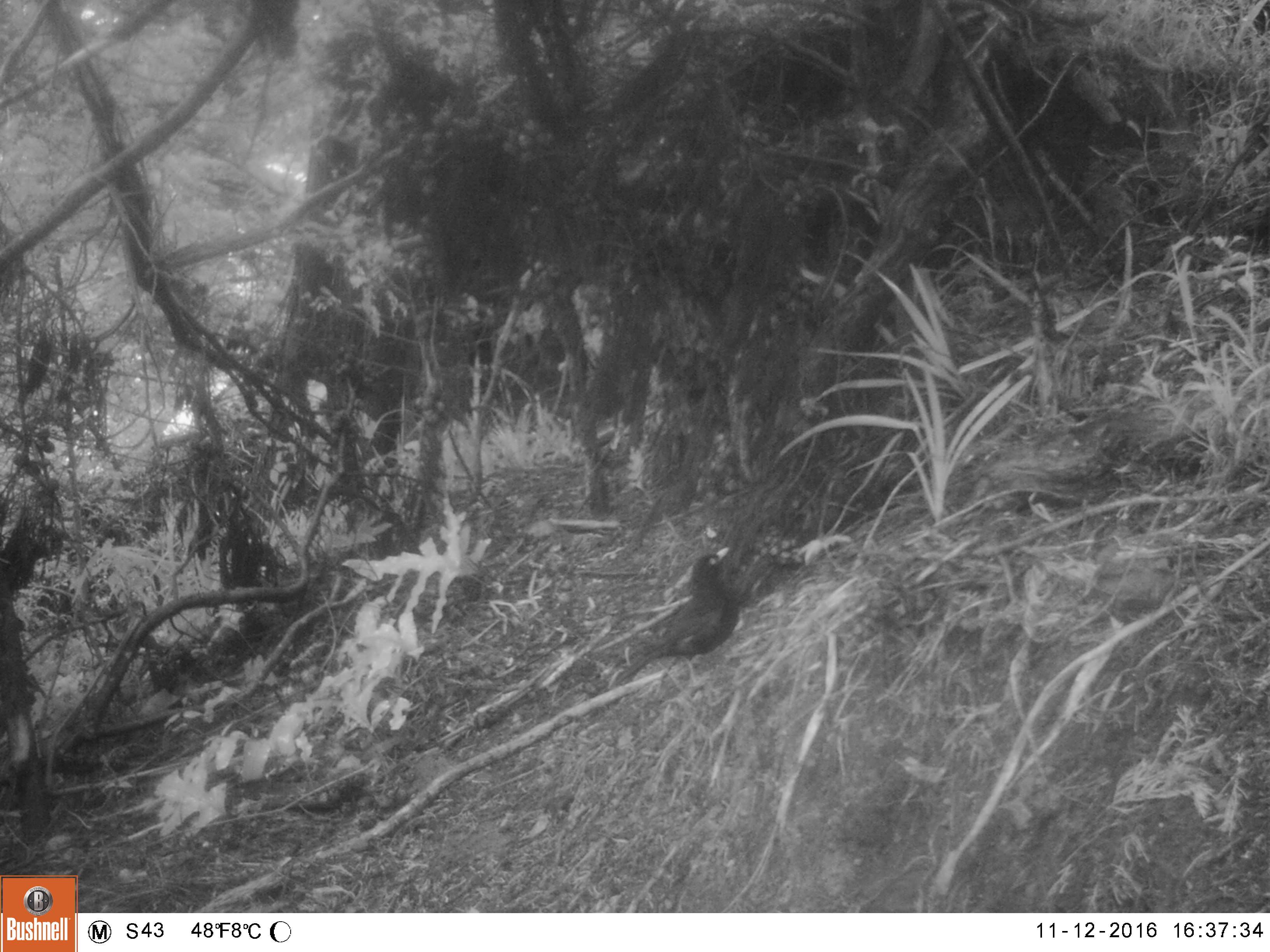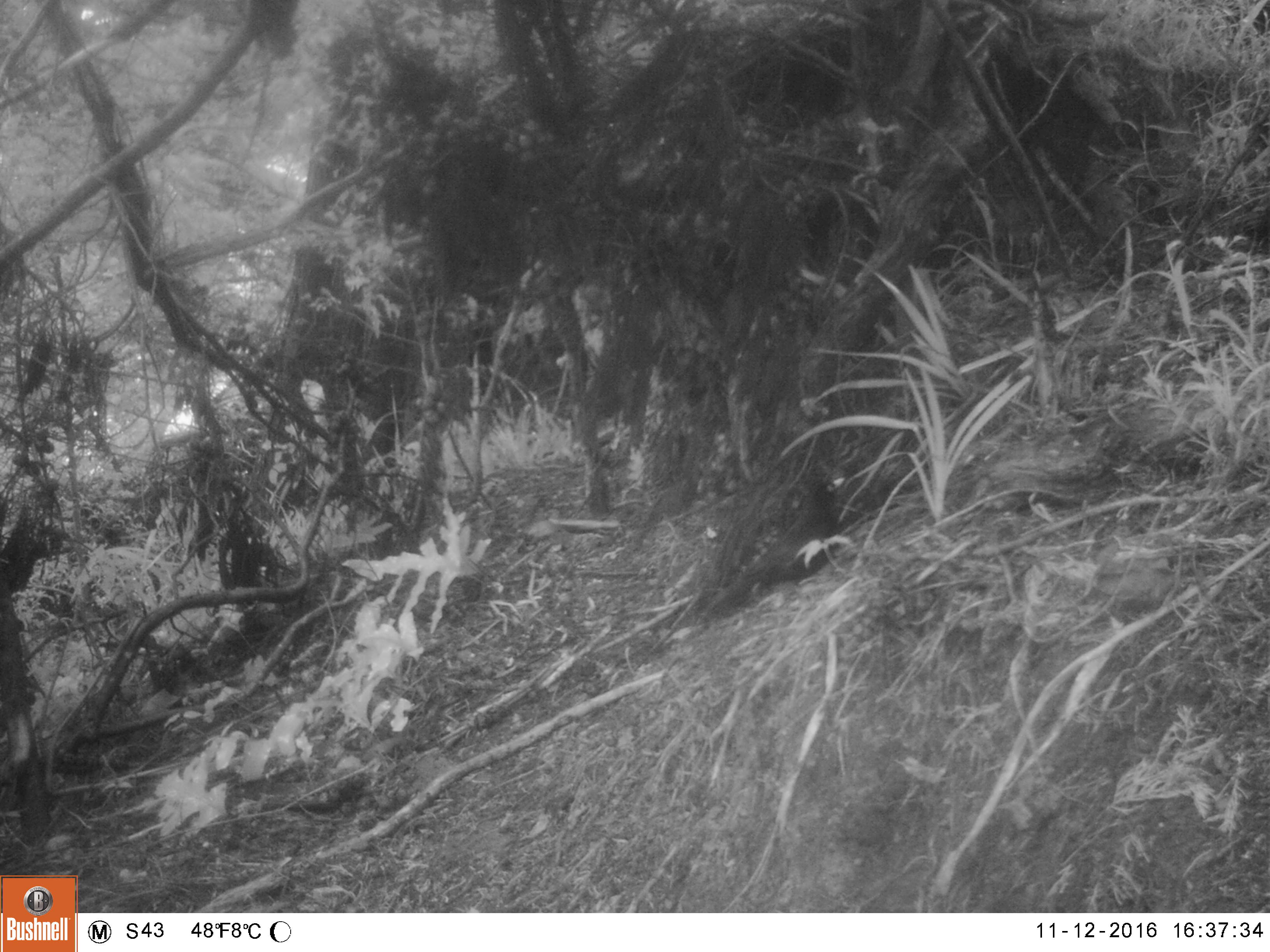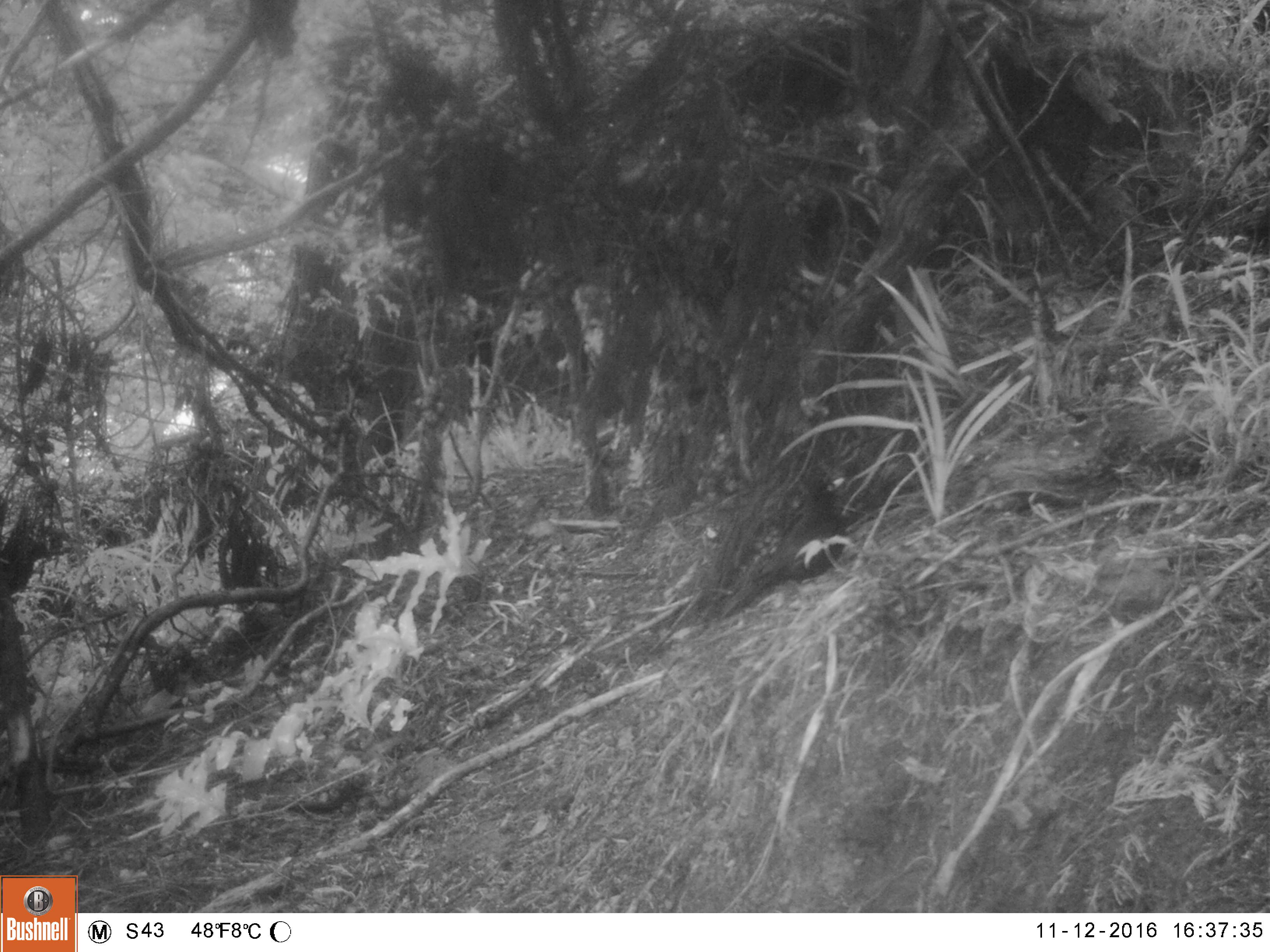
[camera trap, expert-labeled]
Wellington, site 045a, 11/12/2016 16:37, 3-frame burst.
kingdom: Animalia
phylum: Chordata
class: Aves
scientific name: Aves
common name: bird